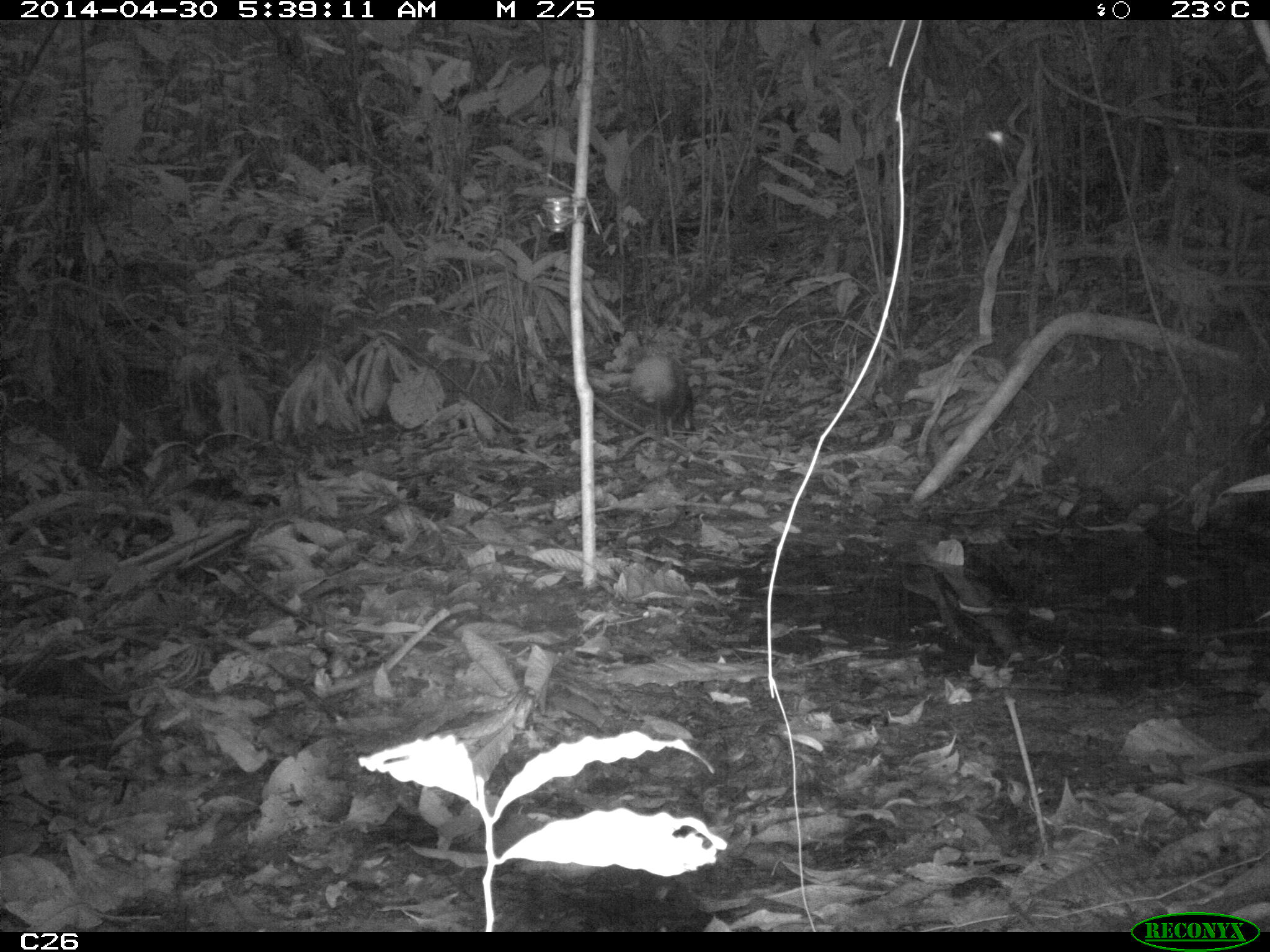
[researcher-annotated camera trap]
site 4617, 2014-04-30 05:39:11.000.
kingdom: Animalia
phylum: Chordata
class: Mammalia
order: Rodentia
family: Dasyproctidae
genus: Dasyprocta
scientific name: Dasyprocta leporina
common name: red-rumped agouti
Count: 1.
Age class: adult.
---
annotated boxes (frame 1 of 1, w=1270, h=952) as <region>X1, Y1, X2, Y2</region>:
dasyprocta leporina: <region>628, 348, 696, 440</region>